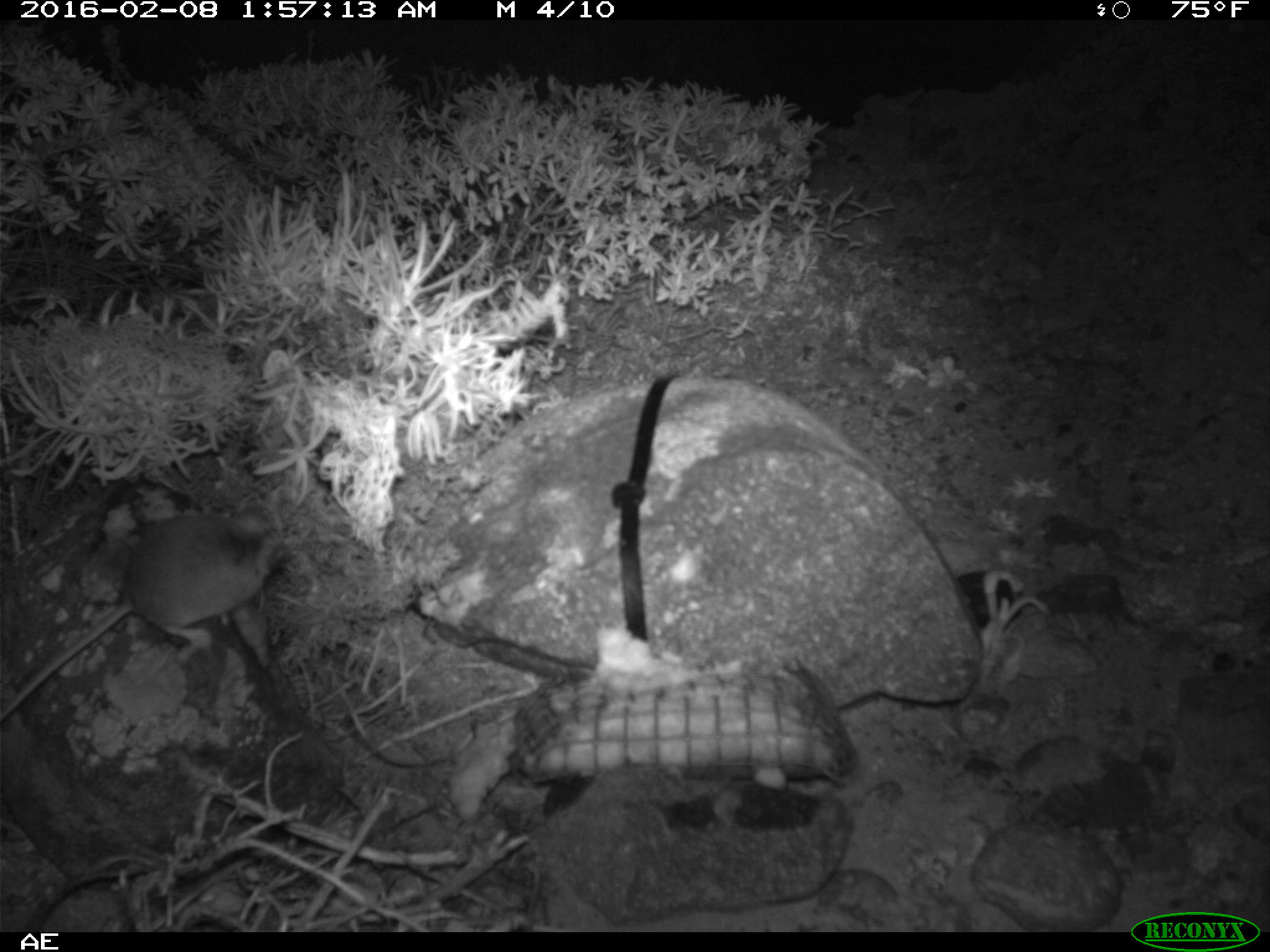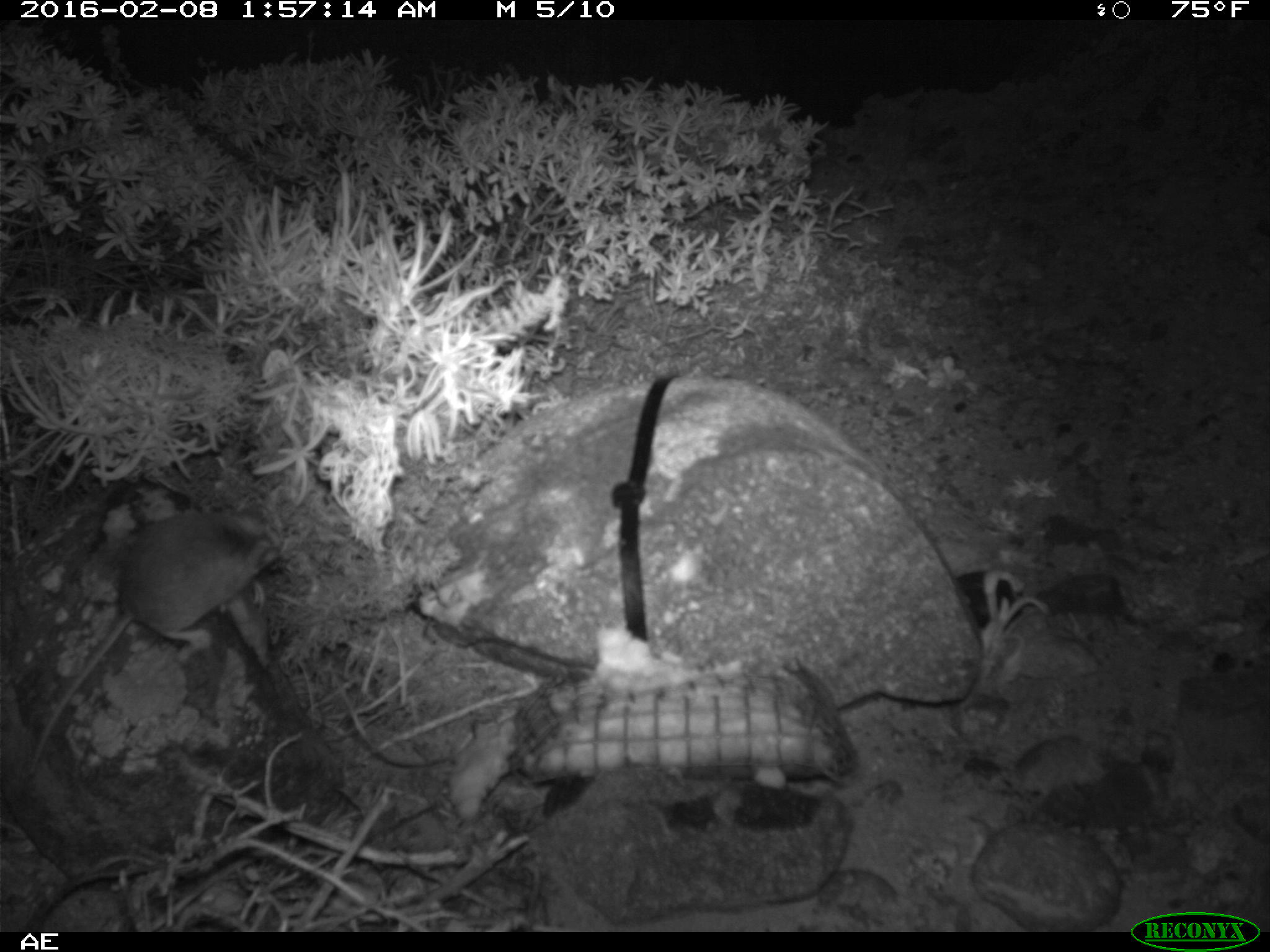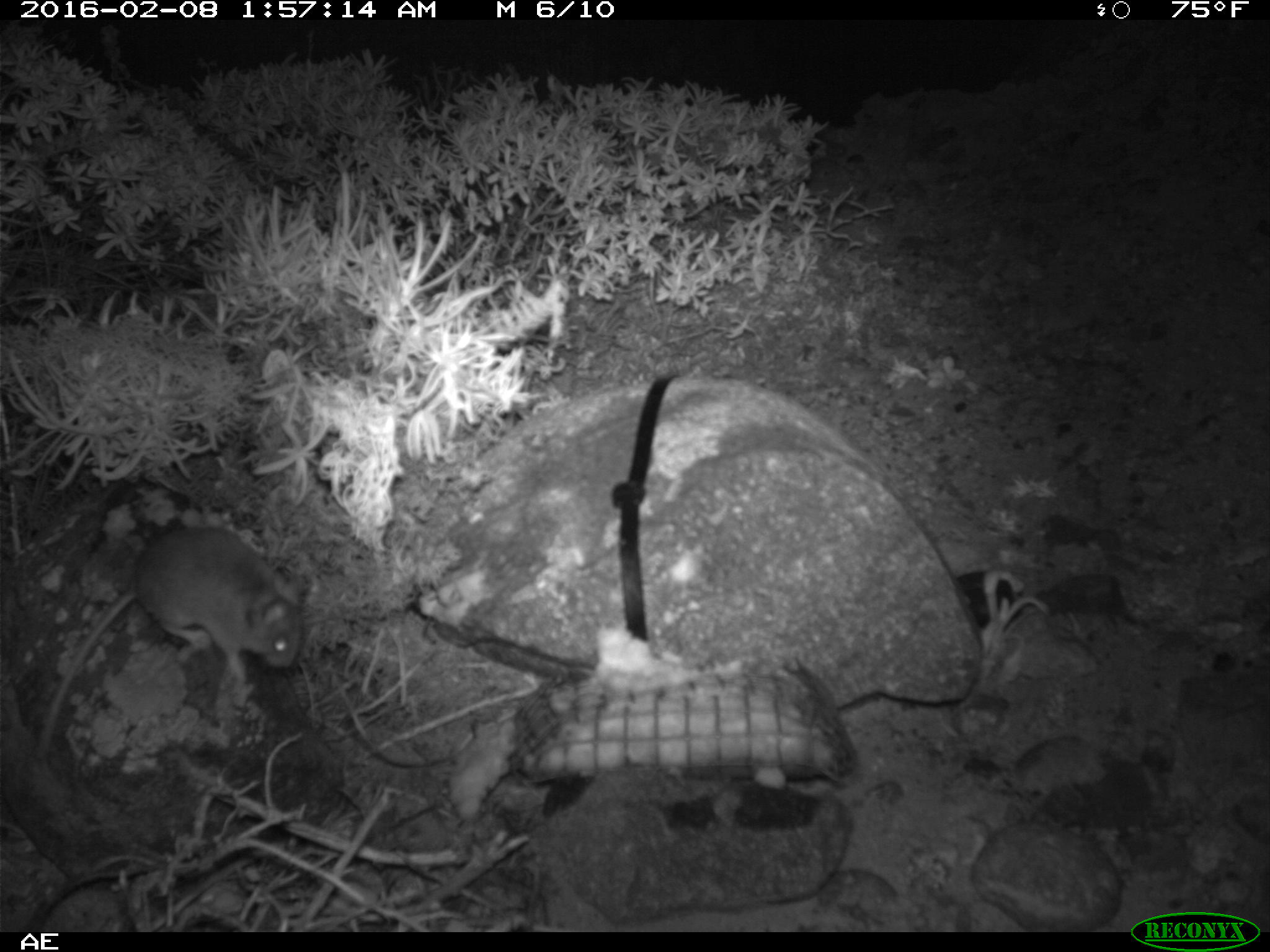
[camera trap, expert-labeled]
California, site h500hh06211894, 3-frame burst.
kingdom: Animalia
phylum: Chordata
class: Mammalia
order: Rodentia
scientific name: Rodentia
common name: rodent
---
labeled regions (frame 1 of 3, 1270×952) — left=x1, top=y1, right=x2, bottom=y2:
rodent: left=0, top=503, right=297, bottom=720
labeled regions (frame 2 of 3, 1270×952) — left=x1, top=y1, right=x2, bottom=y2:
rodent: left=29, top=507, right=278, bottom=774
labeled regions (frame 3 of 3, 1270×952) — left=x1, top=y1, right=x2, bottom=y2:
rodent: left=33, top=524, right=306, bottom=759